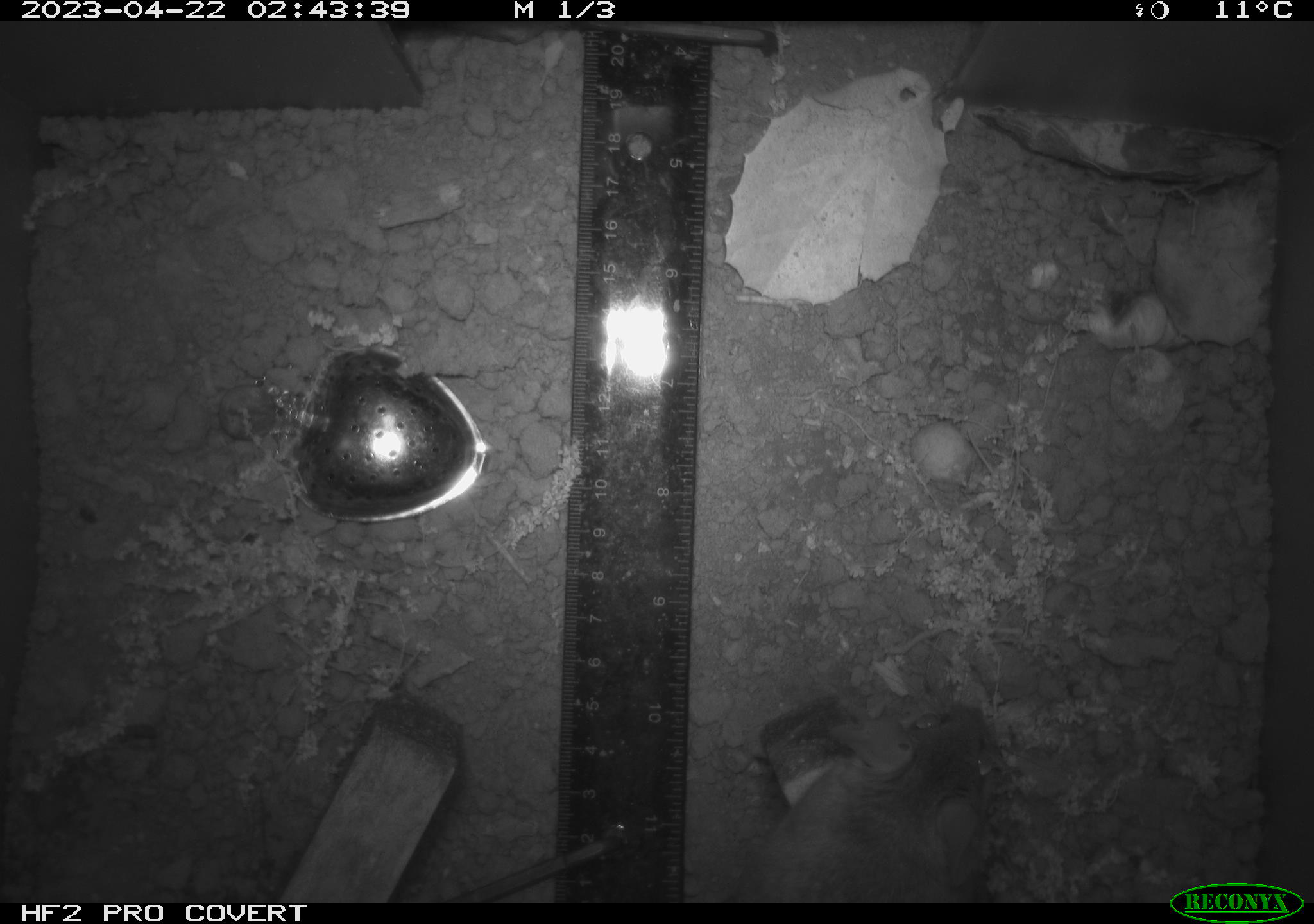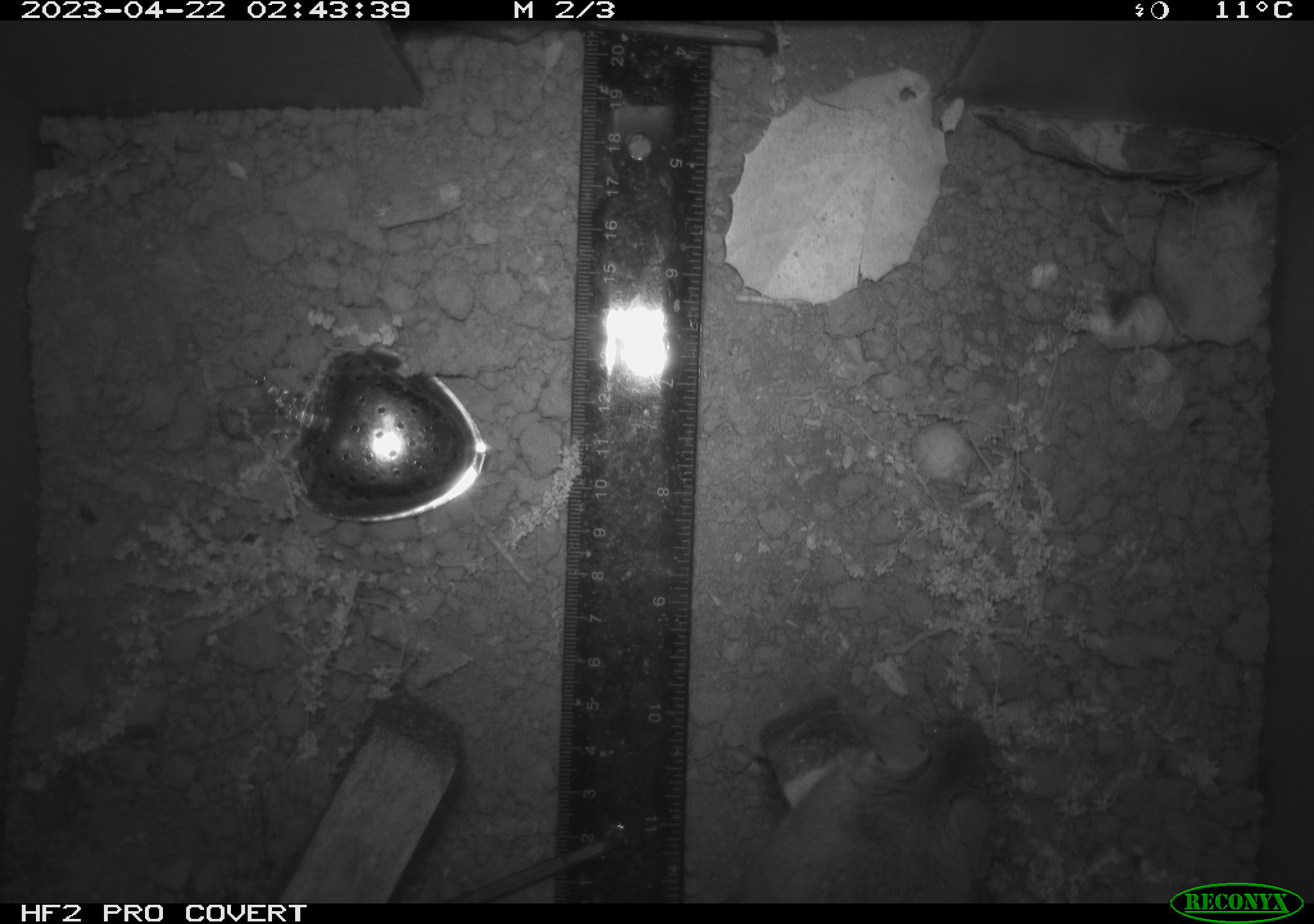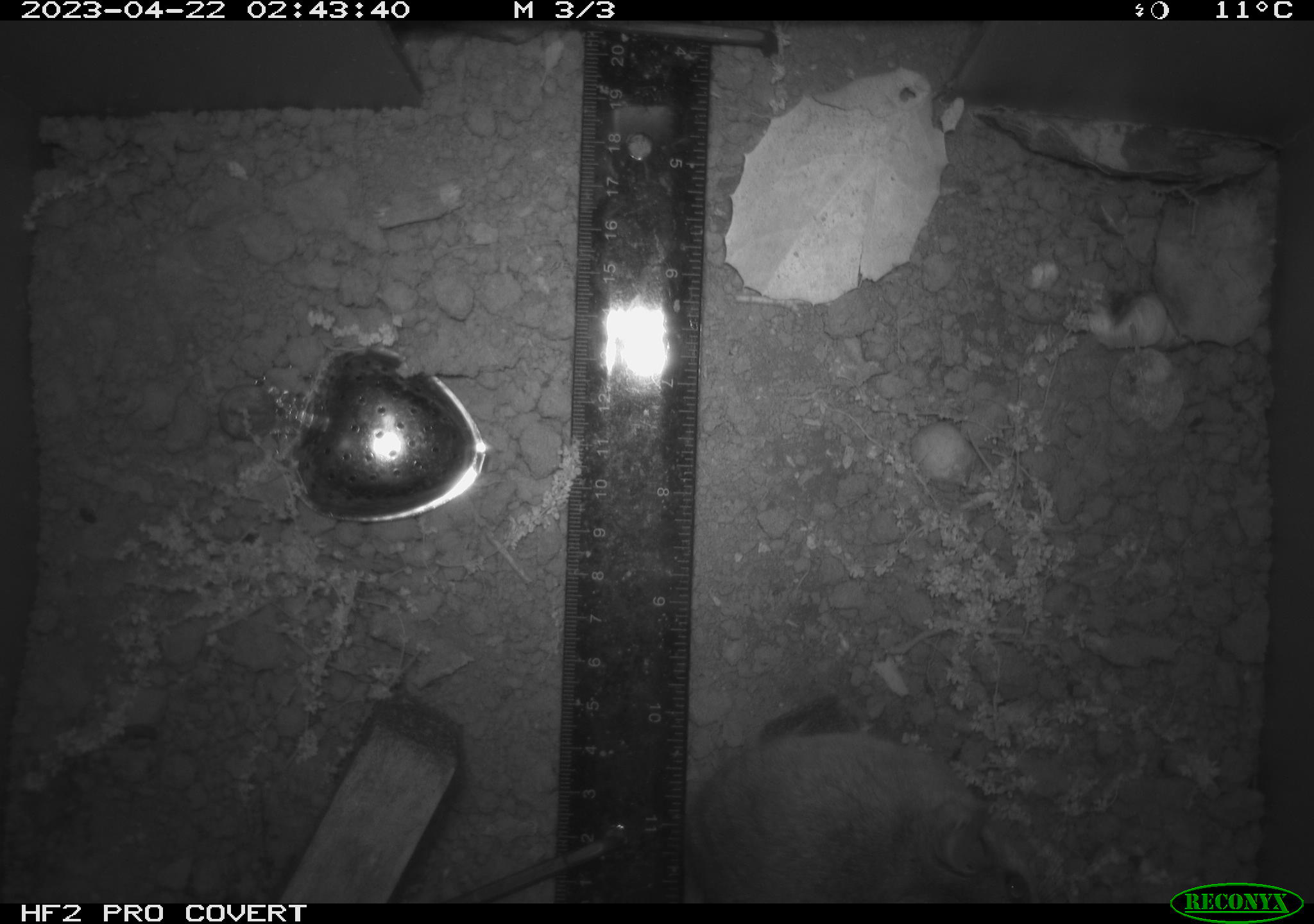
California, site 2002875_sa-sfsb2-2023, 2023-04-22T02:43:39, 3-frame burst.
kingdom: Animalia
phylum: Chordata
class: Mammalia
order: Rodentia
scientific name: Rodentia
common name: mouse species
Mouse species (Rodentia).